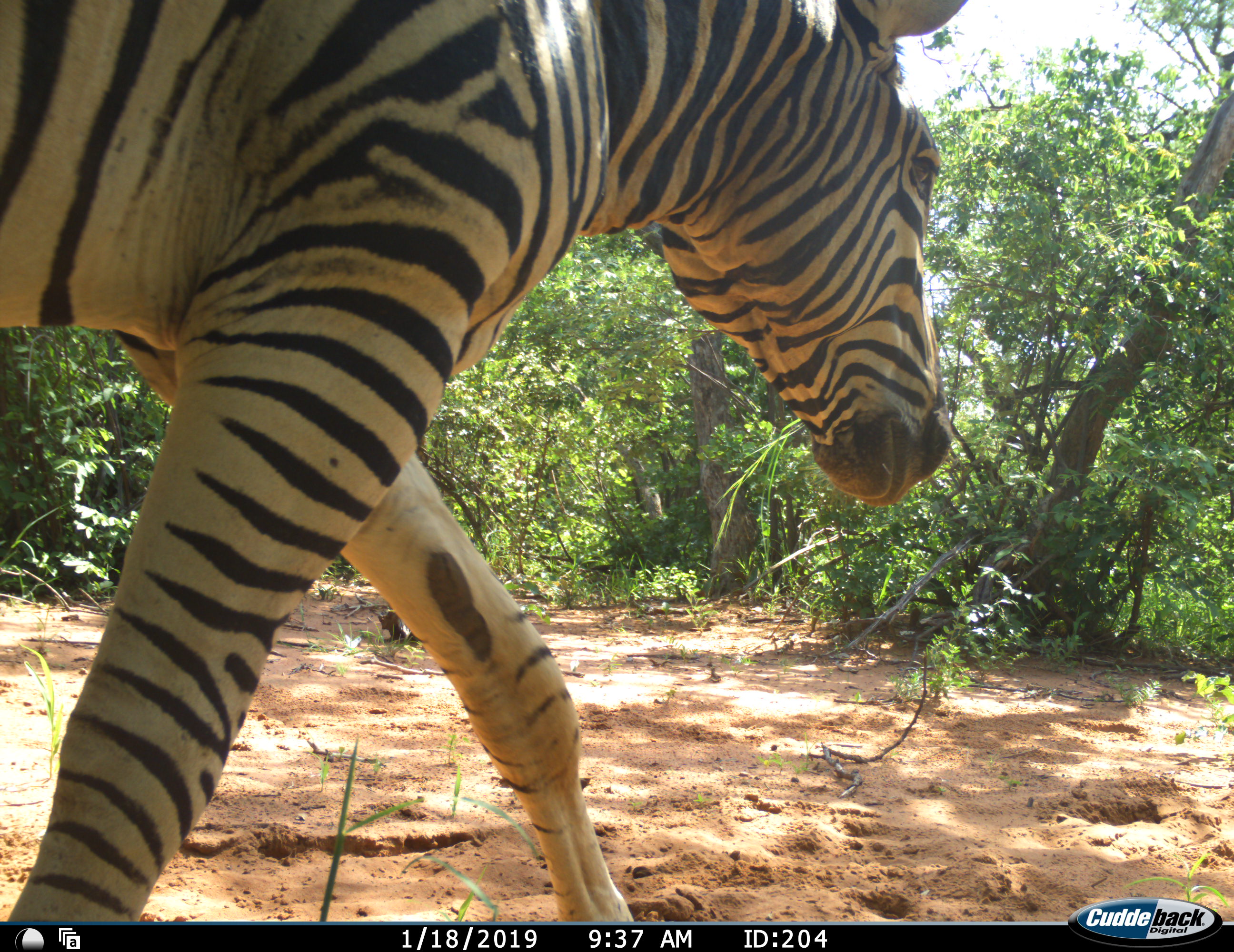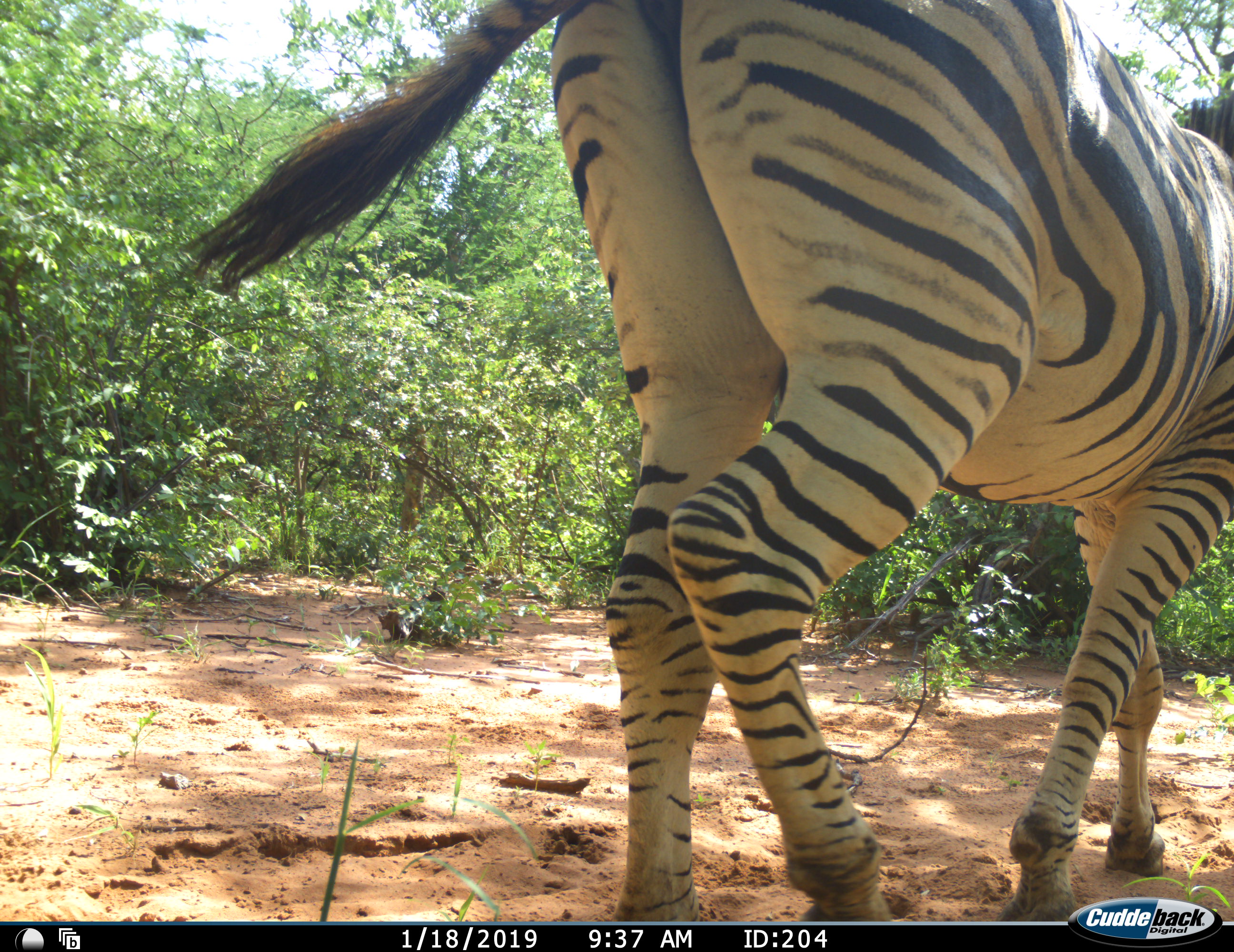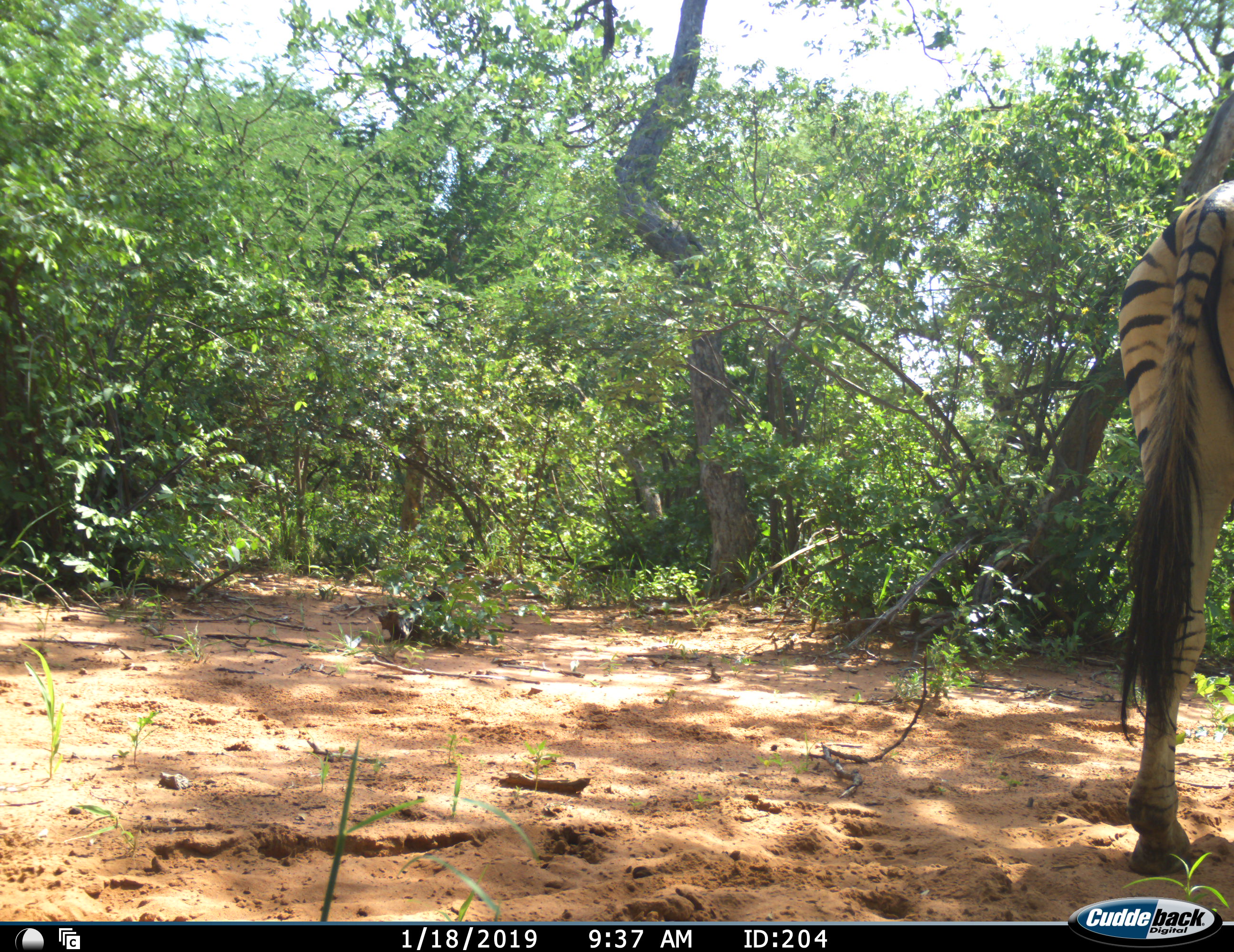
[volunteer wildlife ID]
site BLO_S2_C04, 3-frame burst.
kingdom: Animalia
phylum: Chordata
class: Mammalia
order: Perissodactyla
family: Equidae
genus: Equus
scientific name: Equus quagga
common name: plains zebra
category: zebraplains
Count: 1.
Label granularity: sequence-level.